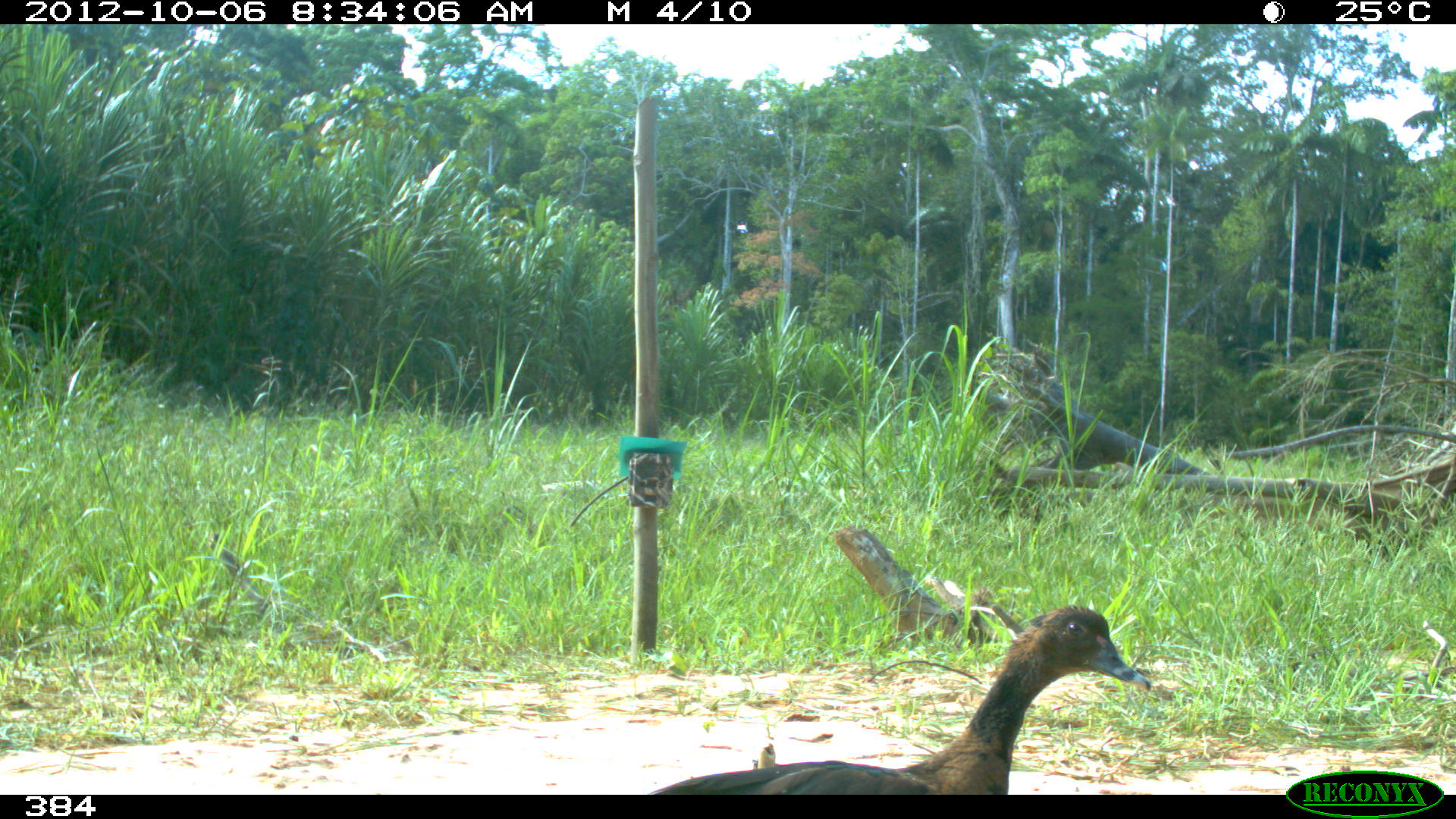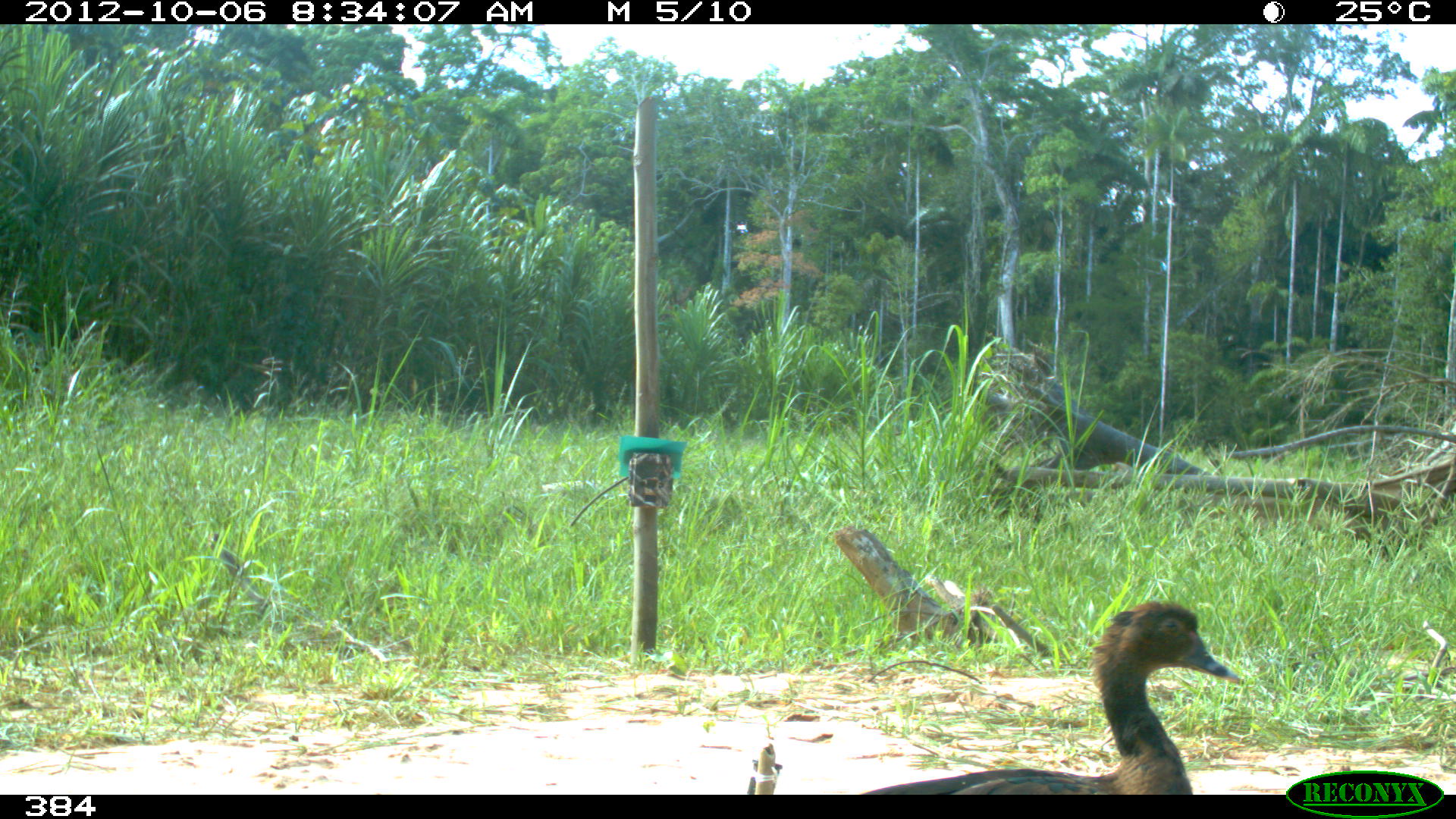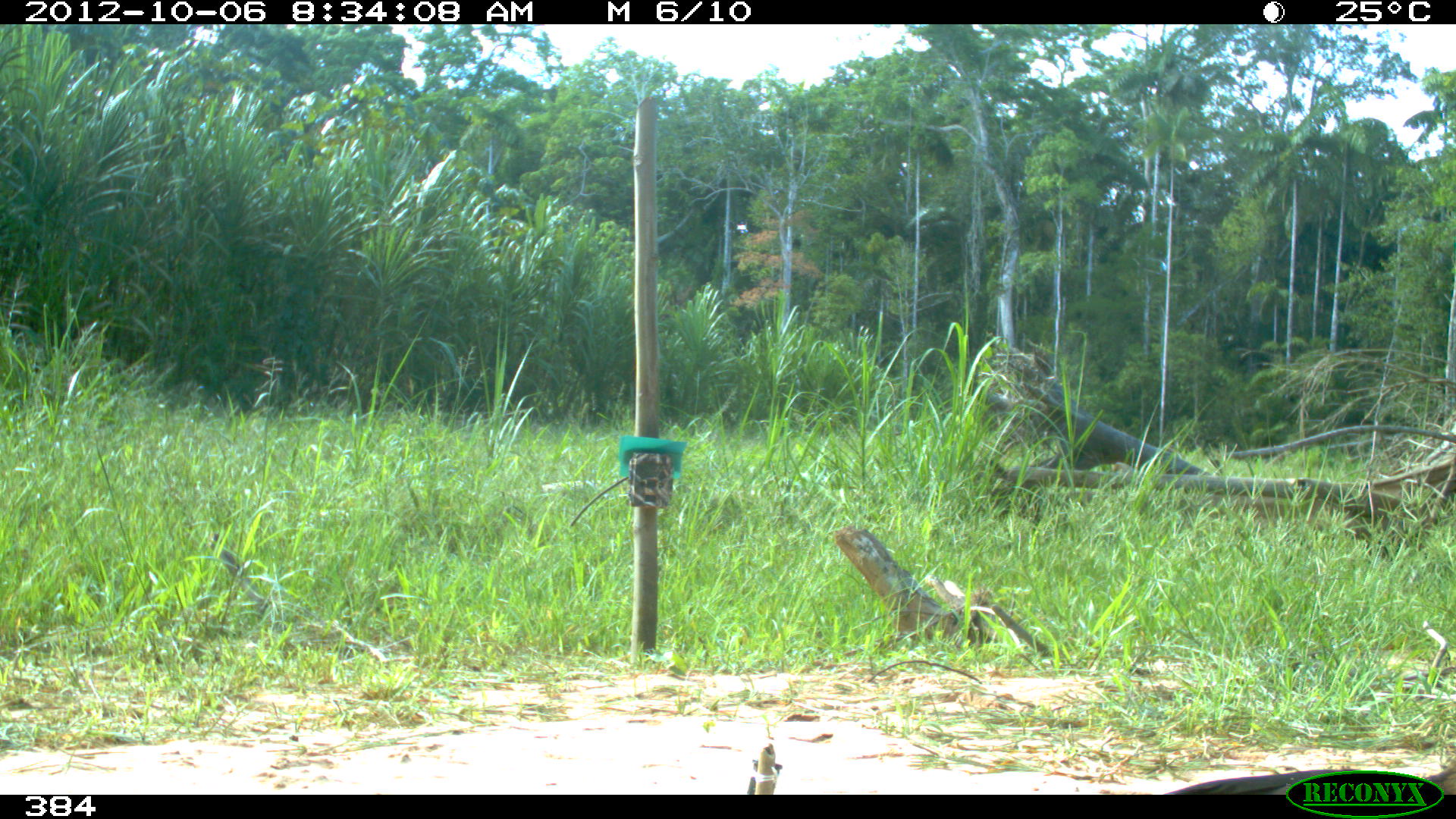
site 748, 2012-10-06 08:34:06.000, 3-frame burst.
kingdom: Animalia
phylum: Chordata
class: Aves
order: Anseriformes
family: Anatidae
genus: Cairina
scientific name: Cairina moschata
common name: muscovy duck